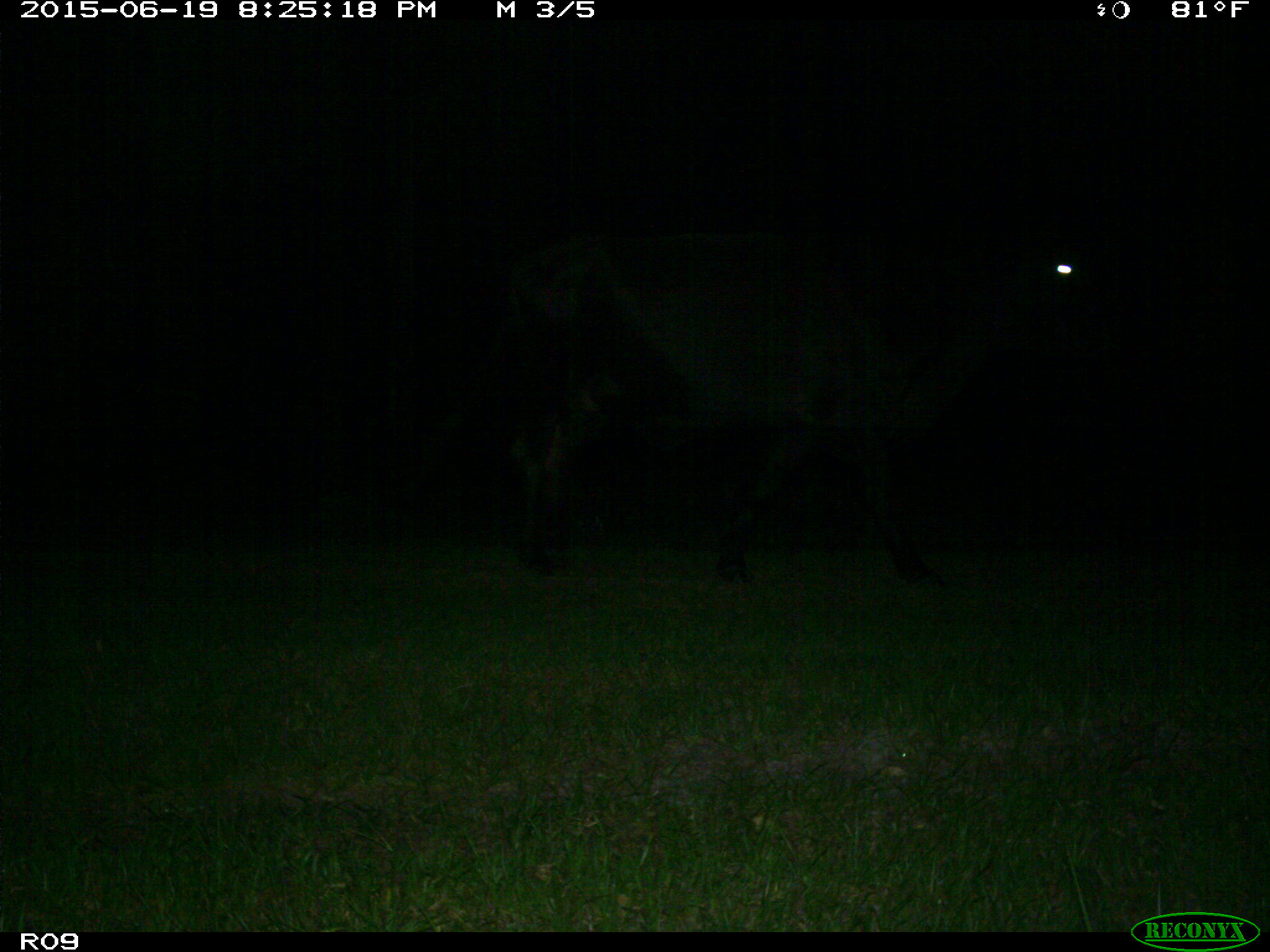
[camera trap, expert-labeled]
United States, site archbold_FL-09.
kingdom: Animalia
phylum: Chordata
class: Mammalia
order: Artiodactyla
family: Bovidae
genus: Bos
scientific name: Bos taurus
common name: domestic cow